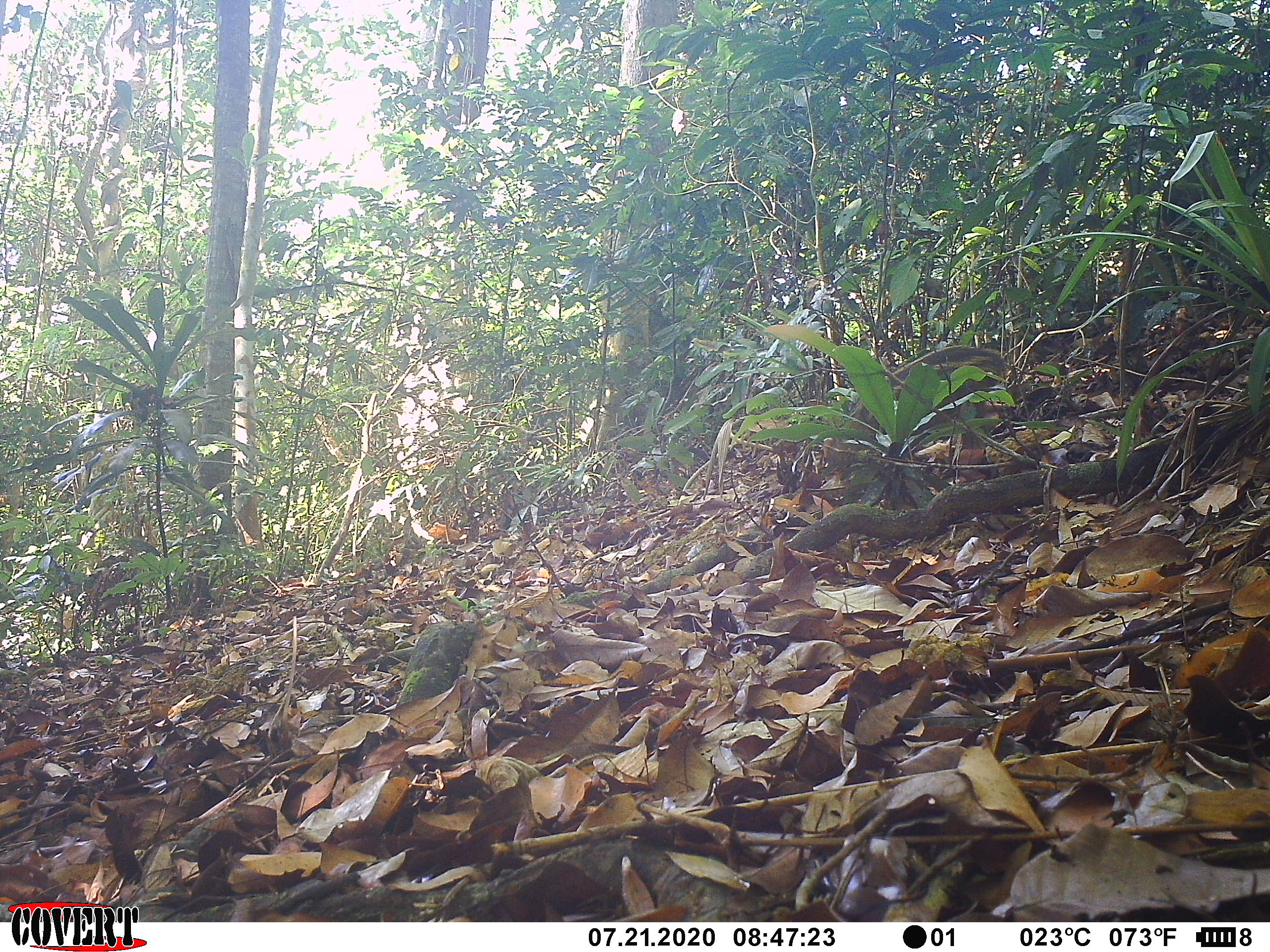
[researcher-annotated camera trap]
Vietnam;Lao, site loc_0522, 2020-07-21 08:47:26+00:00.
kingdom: Animalia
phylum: Chordata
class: Mammalia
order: Artiodactyla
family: Suidae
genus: Sus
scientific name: Sus scrofa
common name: eurasian wild pig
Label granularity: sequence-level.